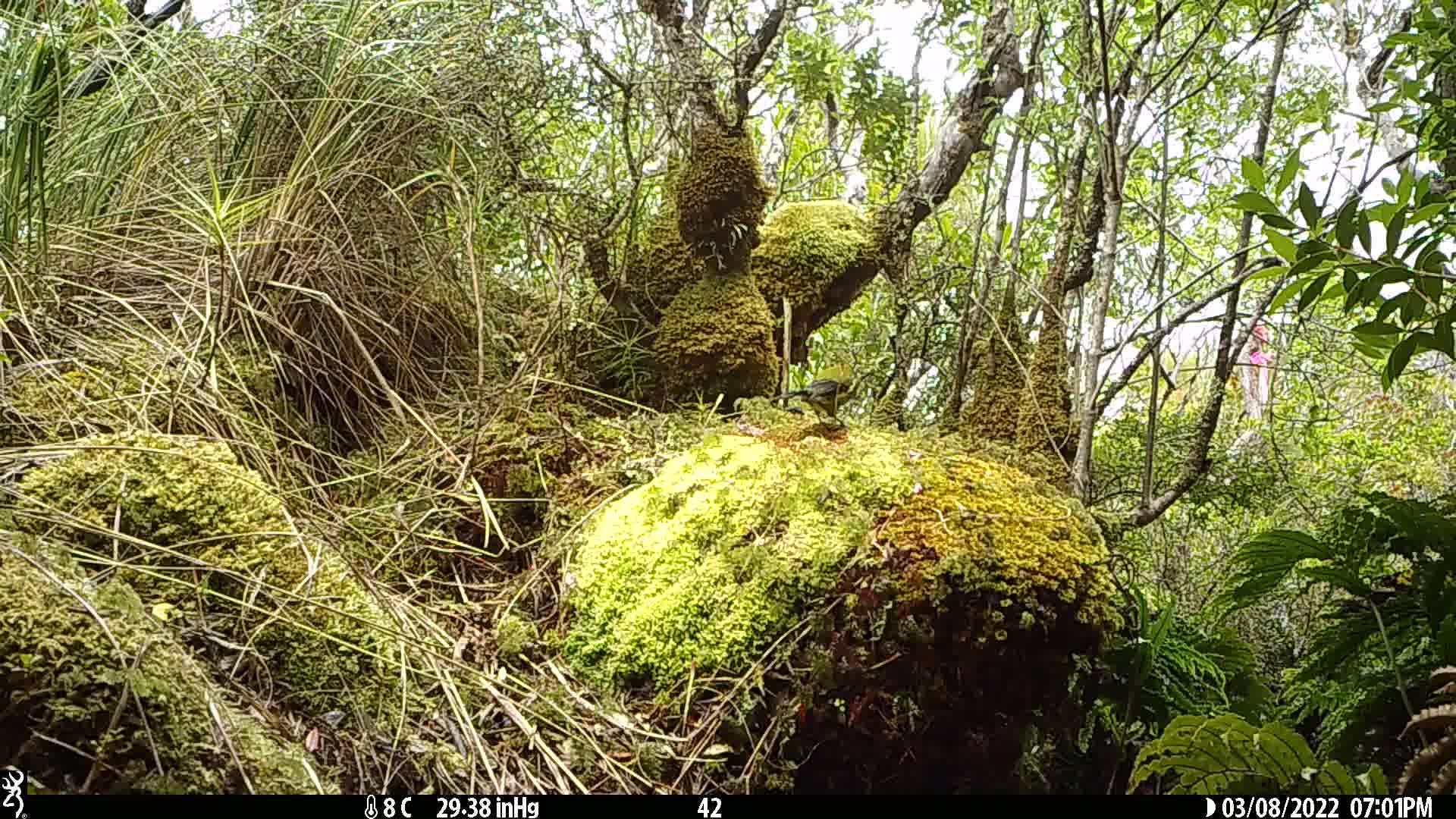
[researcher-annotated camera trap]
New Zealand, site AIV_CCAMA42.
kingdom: Animalia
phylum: Chordata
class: Aves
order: Passeriformes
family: Meliphagidae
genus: Anthornis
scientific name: Anthornis melanura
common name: new zealand bellbird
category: bellbird